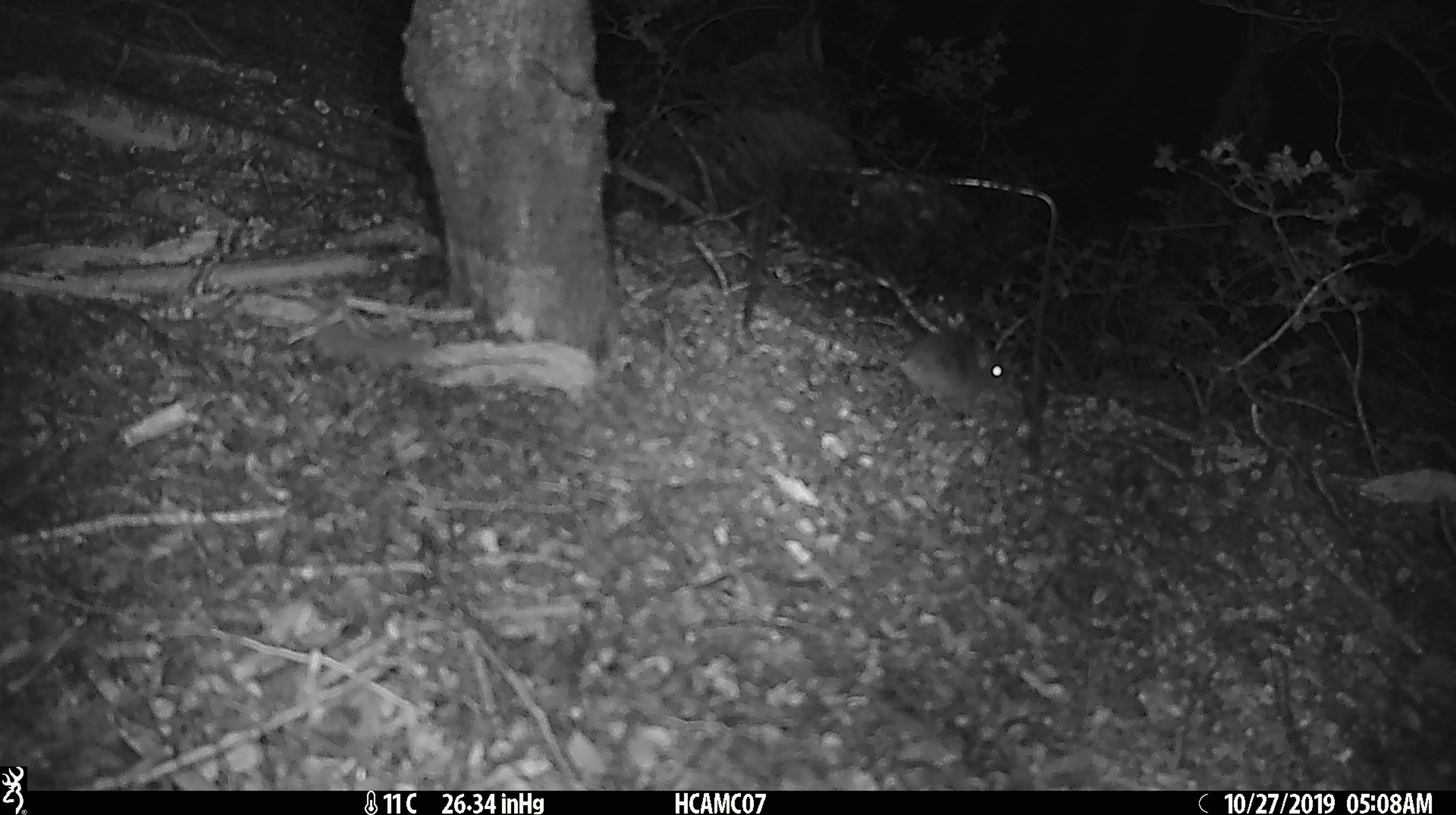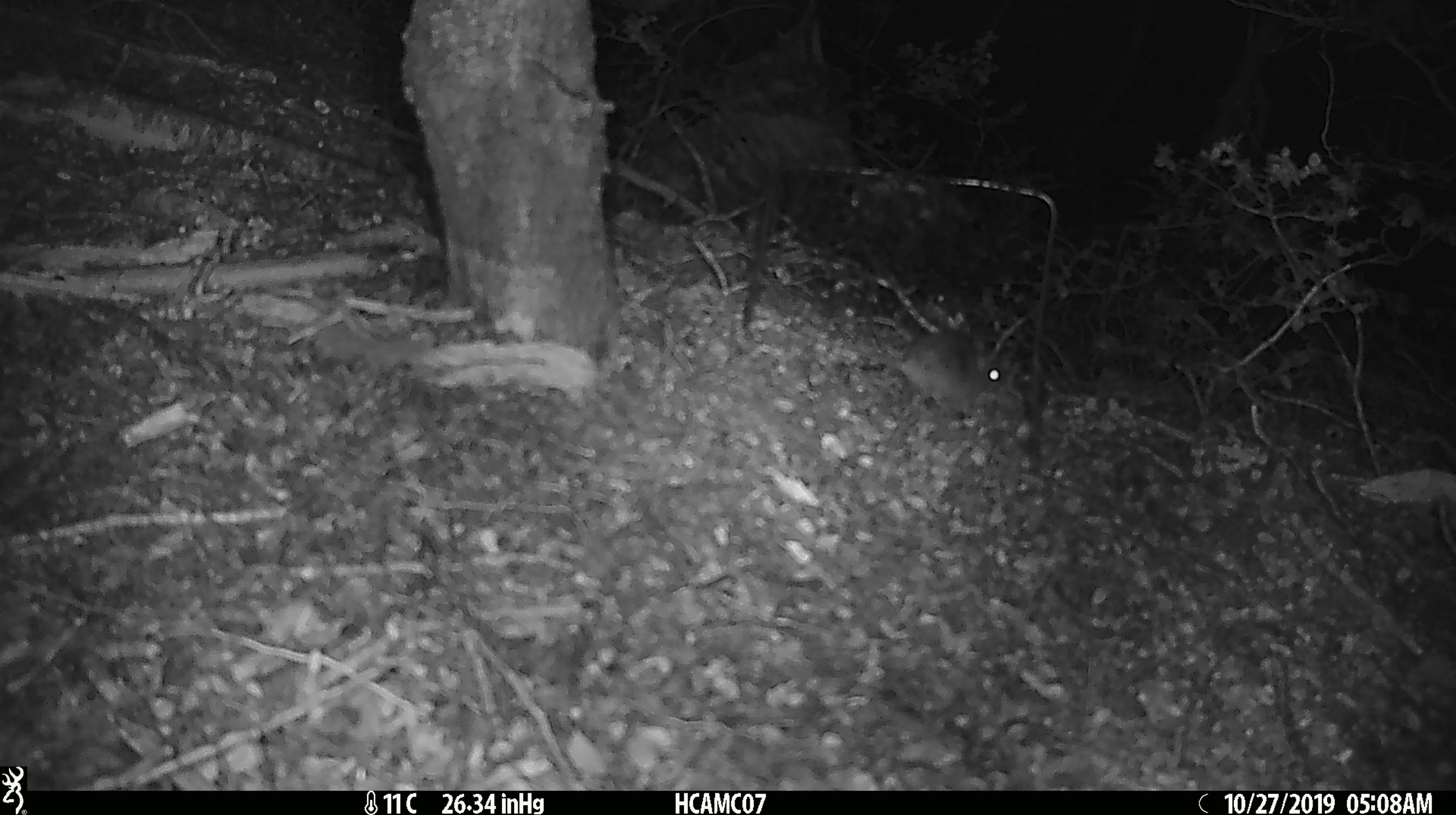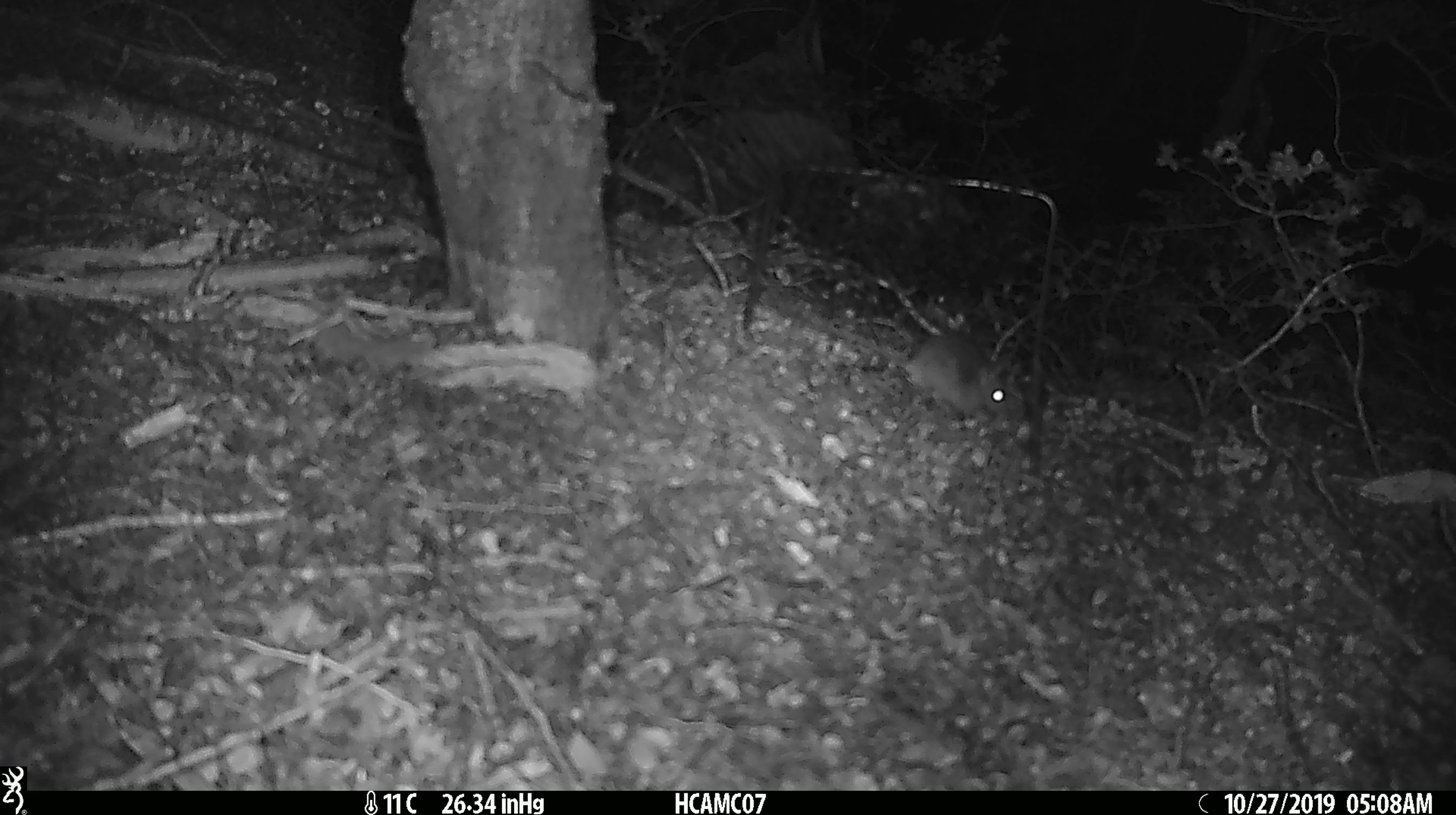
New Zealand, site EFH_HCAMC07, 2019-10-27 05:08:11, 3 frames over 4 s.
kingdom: Animalia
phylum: Chordata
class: Mammalia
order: Rodentia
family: Muridae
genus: Mus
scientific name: Mus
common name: mouse